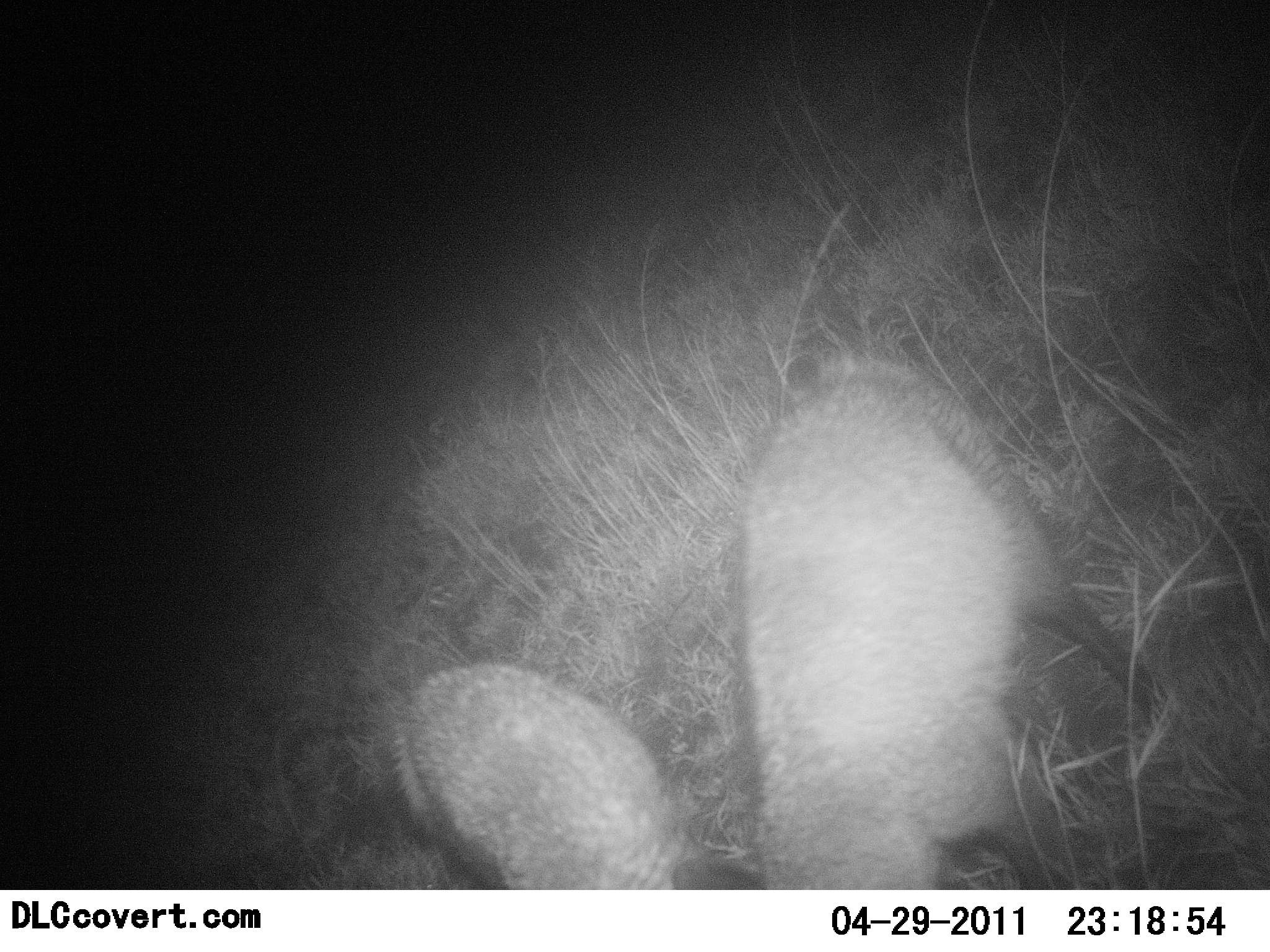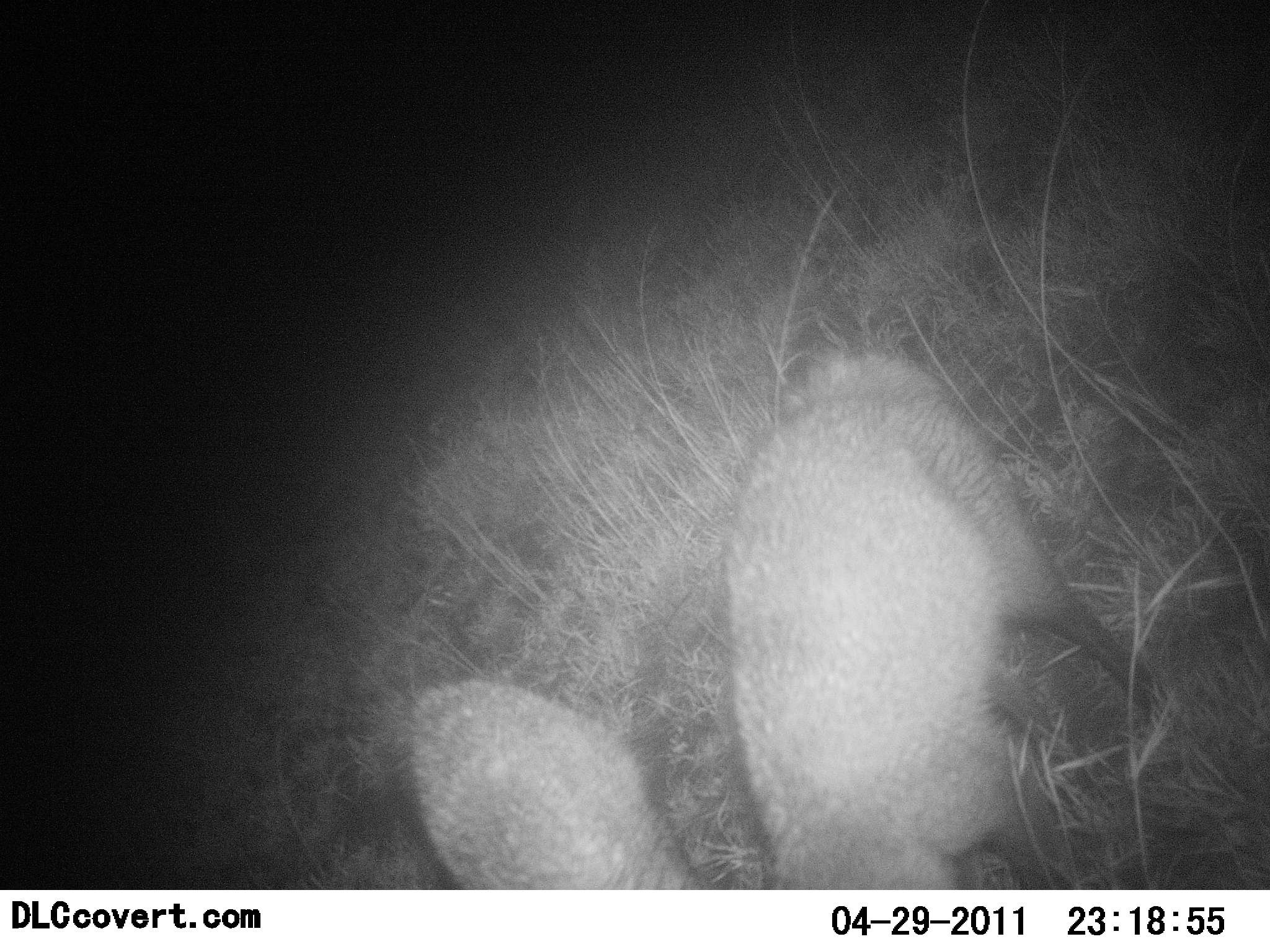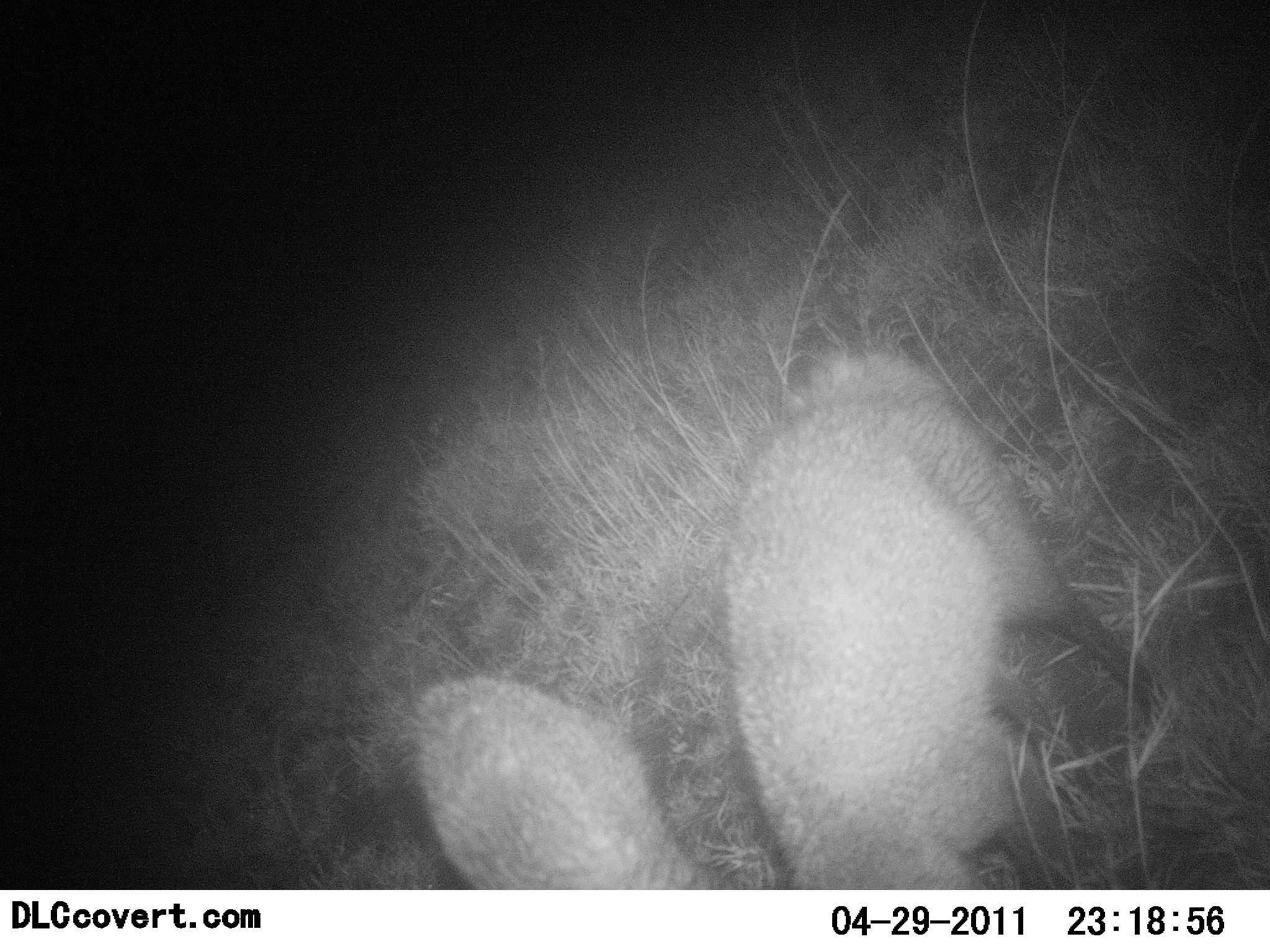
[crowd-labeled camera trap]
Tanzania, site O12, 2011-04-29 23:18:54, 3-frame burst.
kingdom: Animalia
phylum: Chordata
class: Mammalia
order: Carnivora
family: Canidae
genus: Otocyon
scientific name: Otocyon megalotis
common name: bat-eared fox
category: batearedfox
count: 2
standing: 45%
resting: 0%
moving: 0%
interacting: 9%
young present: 9%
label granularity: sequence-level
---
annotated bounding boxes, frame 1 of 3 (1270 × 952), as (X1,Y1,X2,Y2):
animal: (740,358,1183,891); (388,661,763,890)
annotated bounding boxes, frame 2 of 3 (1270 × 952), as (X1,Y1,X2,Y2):
animal: (724,350,1166,890); (405,677,724,890)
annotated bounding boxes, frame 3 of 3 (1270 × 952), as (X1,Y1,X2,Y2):
animal: (724,352,1169,890); (409,676,724,890)